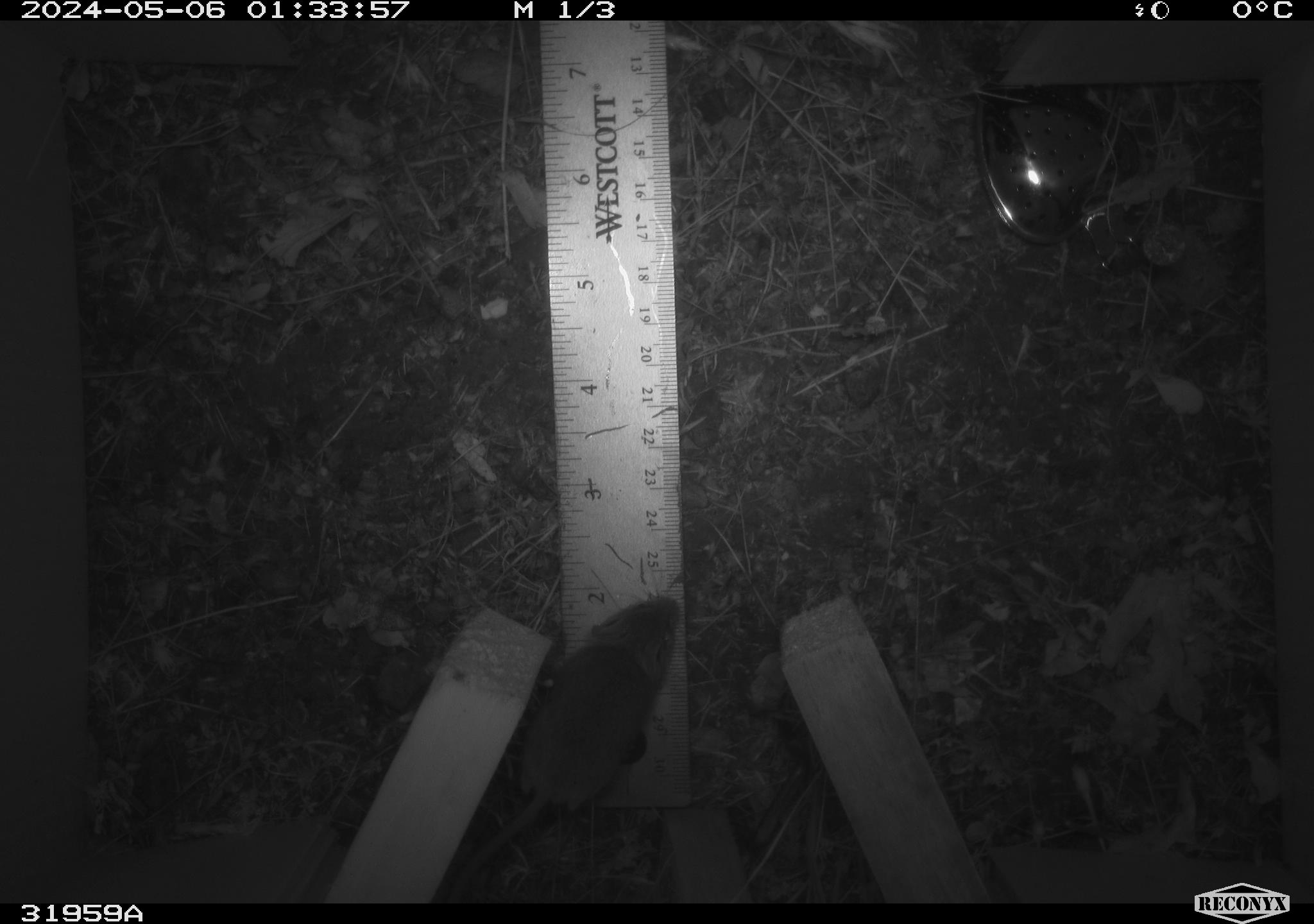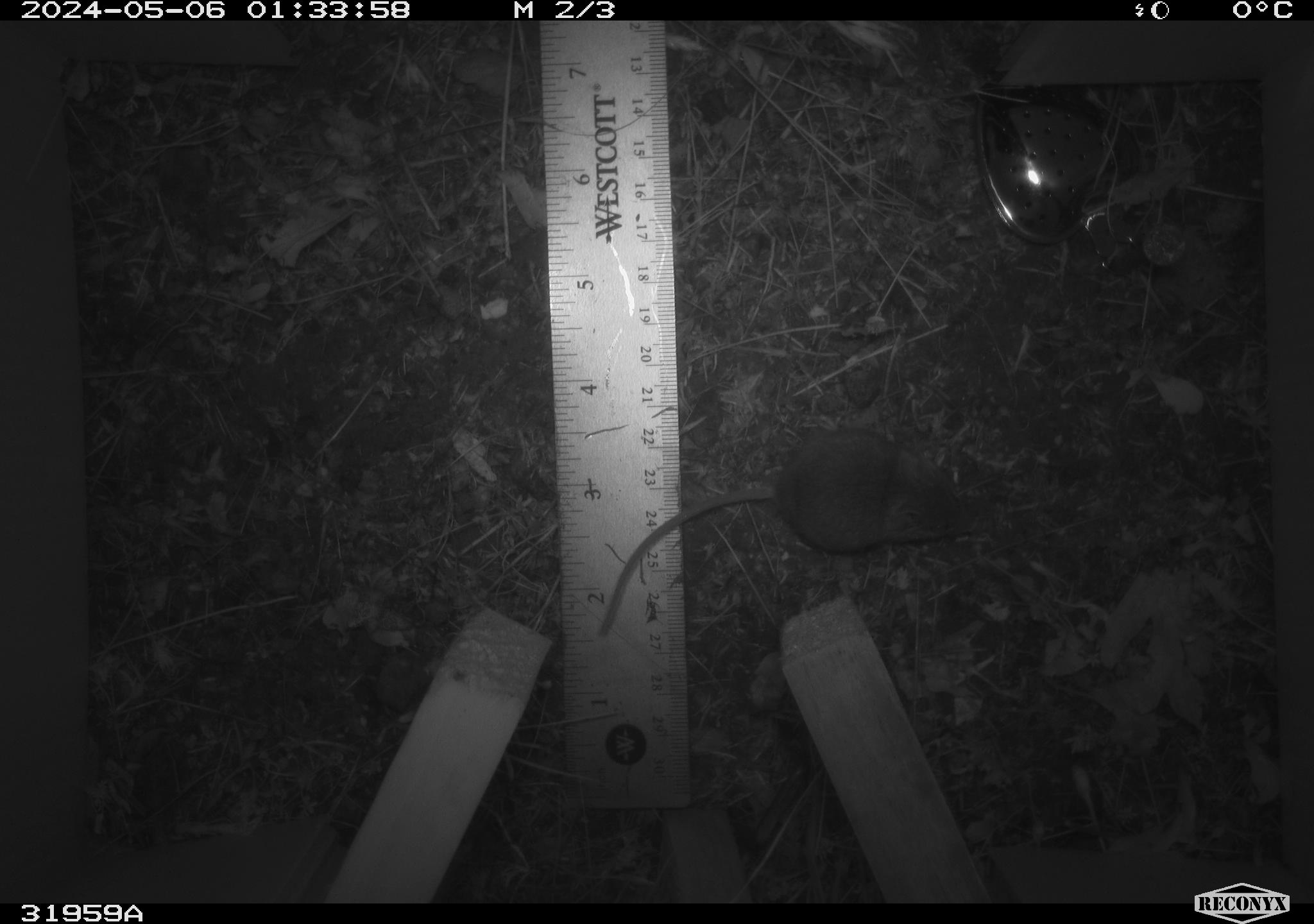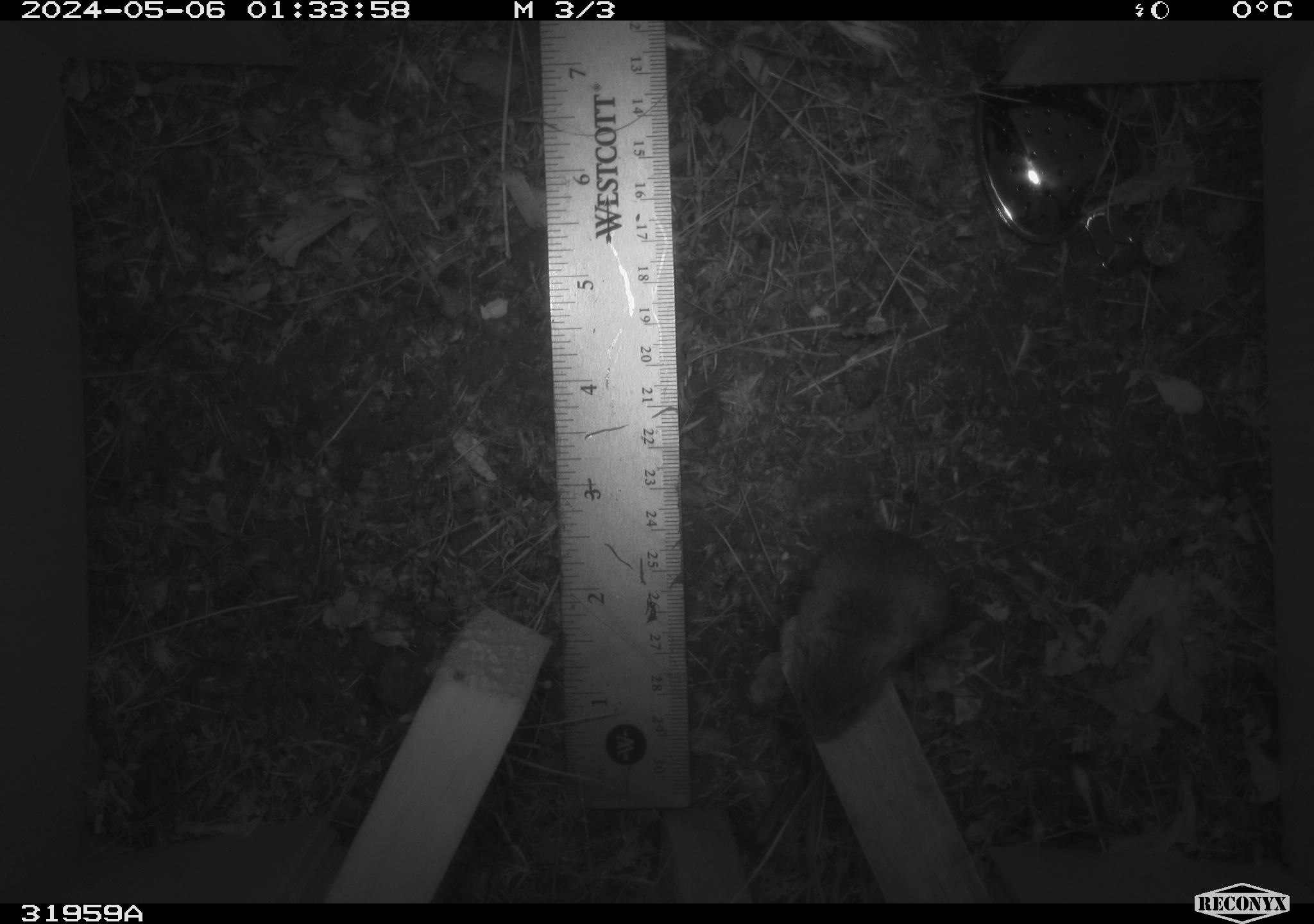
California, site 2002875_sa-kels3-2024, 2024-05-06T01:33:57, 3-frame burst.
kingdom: Animalia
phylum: Chordata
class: Mammalia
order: Rodentia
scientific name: Rodentia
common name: mouse species